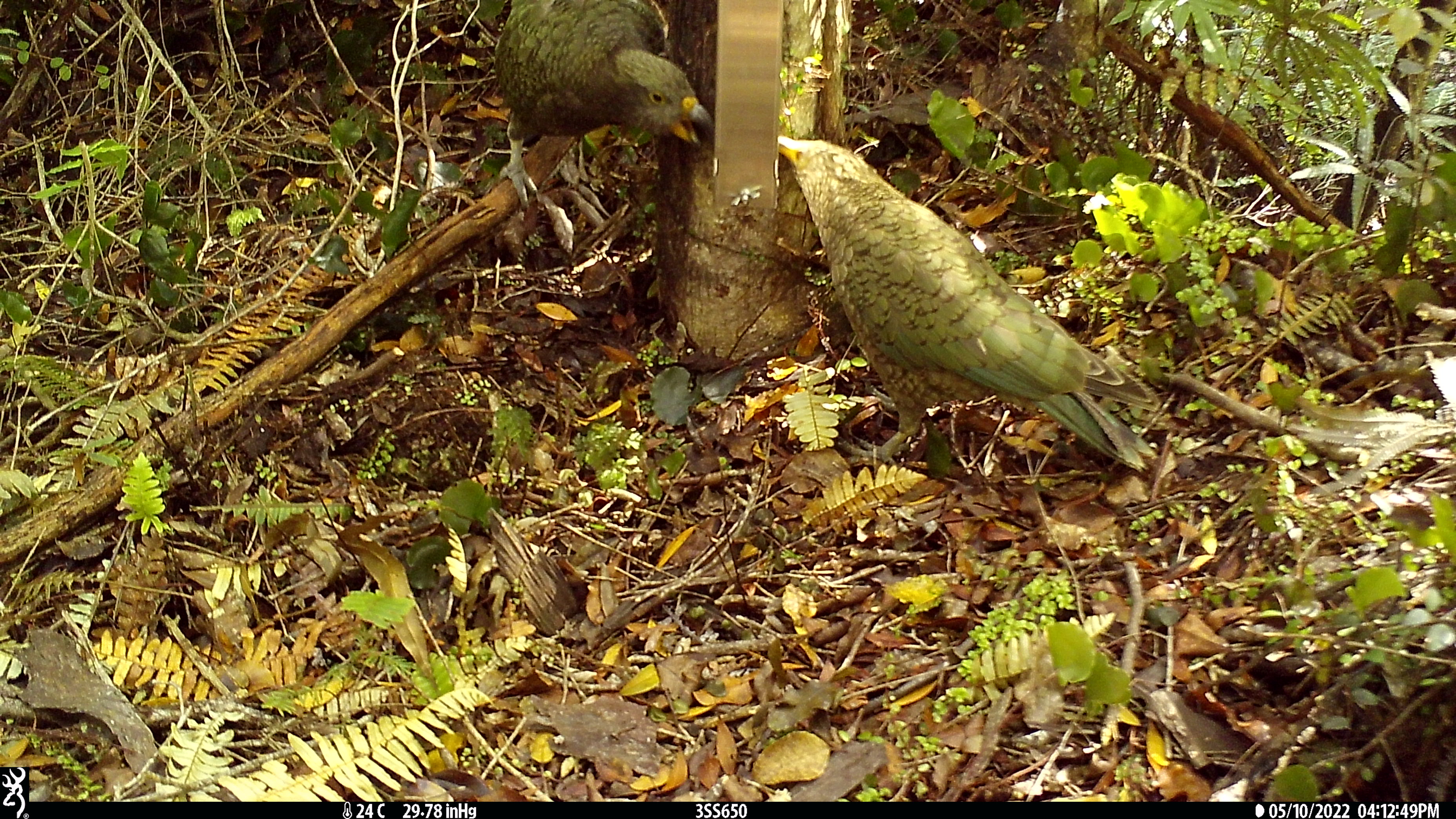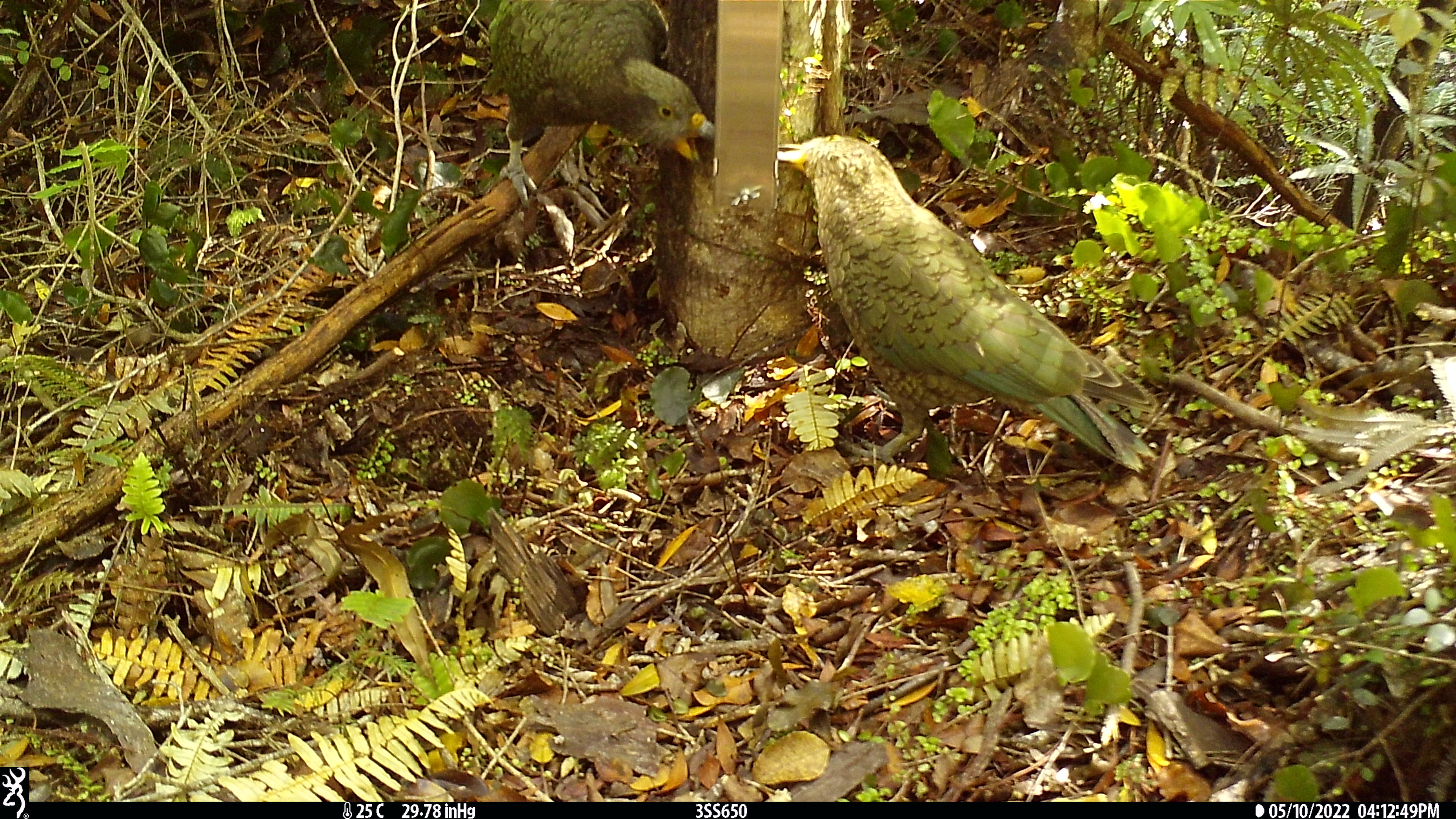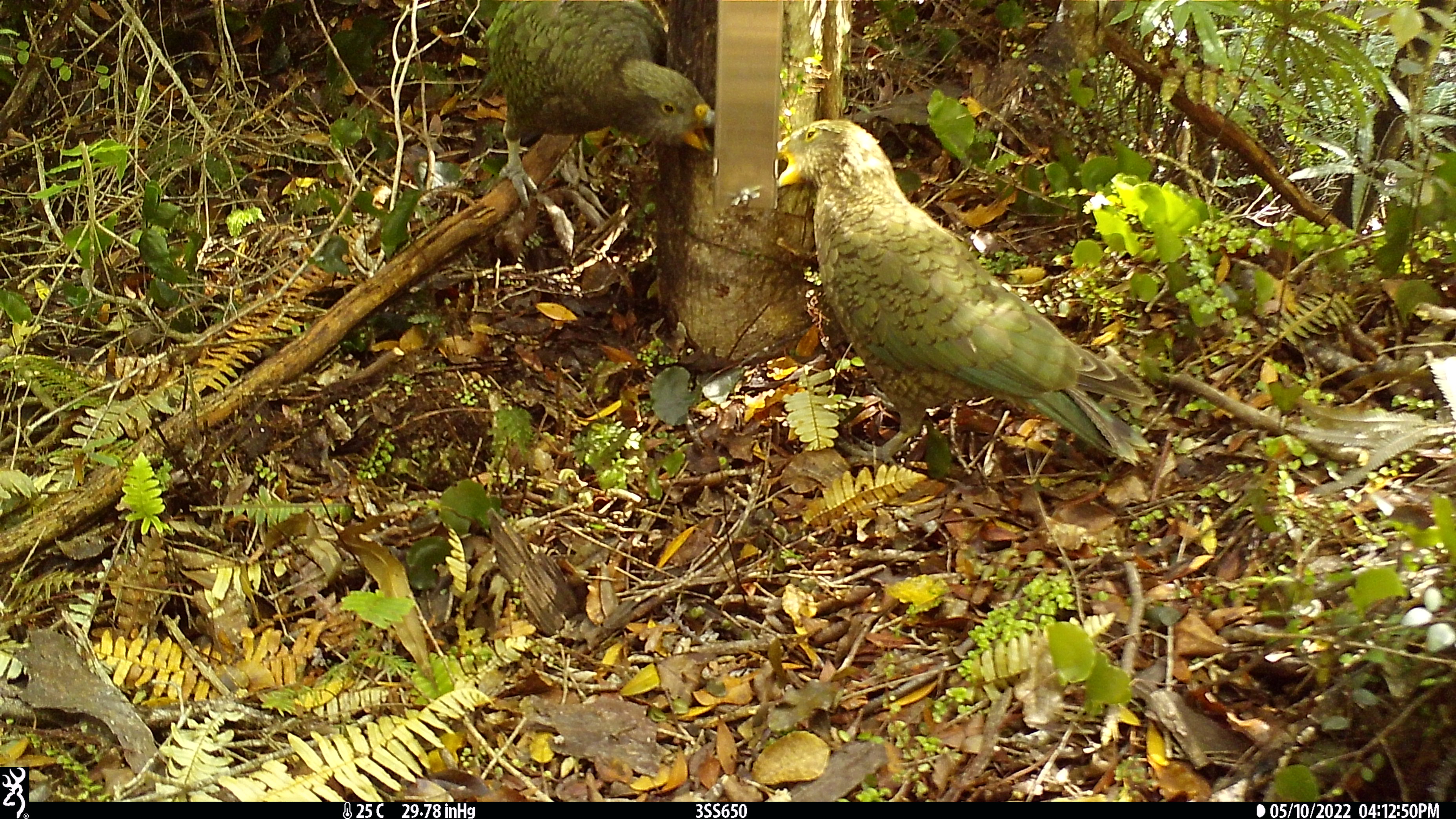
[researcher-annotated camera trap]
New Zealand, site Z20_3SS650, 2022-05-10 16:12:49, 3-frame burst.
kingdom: Animalia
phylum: Chordata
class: Aves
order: Psittaciformes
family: Strigopidae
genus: Nestor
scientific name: Nestor notabilis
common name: kea